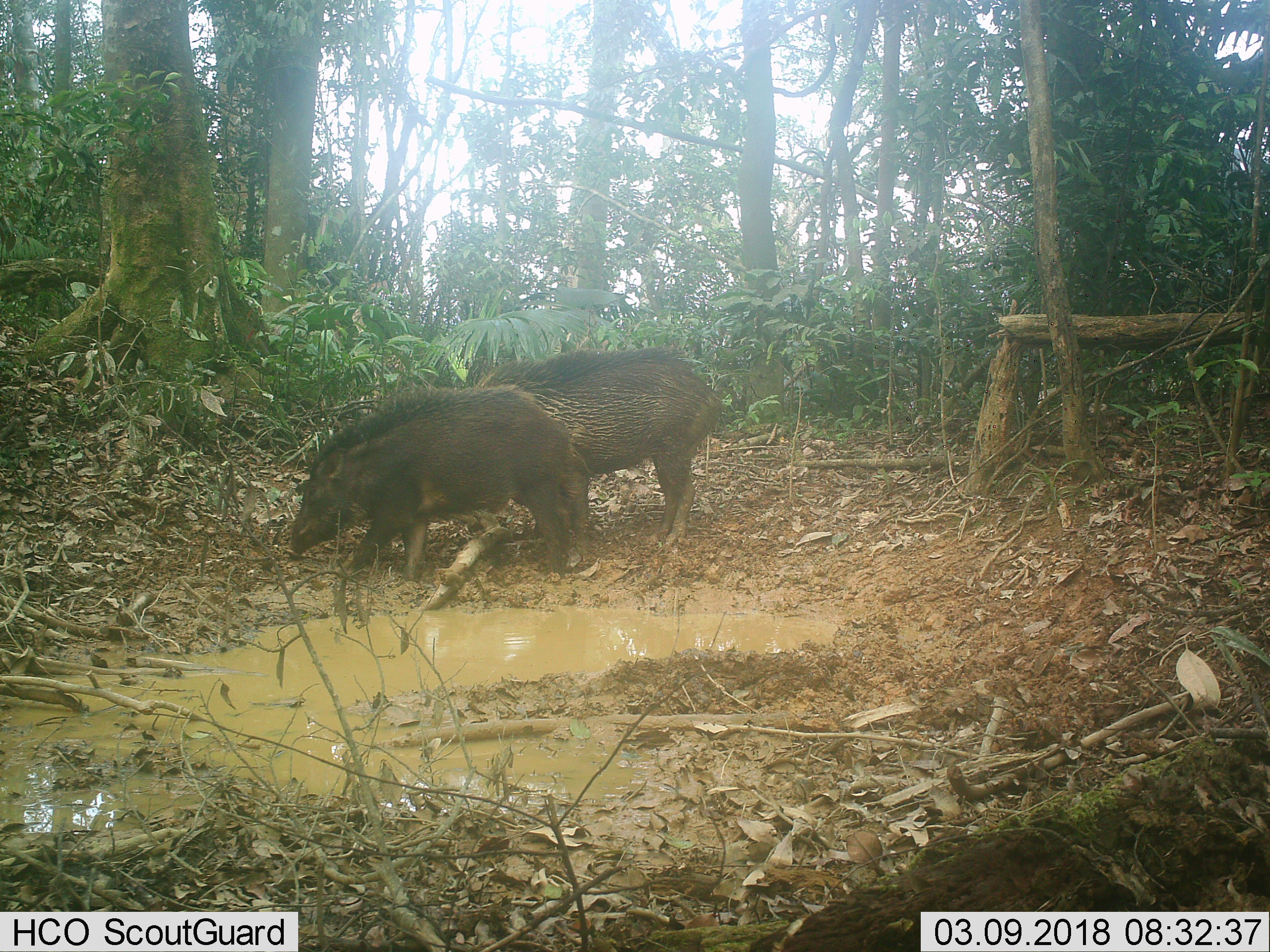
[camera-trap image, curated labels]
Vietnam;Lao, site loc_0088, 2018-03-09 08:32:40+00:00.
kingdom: Animalia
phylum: Chordata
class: Mammalia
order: Artiodactyla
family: Suidae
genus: Sus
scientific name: Sus scrofa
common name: eurasian wild pig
Eurasian wild pig (Sus scrofa). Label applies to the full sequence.